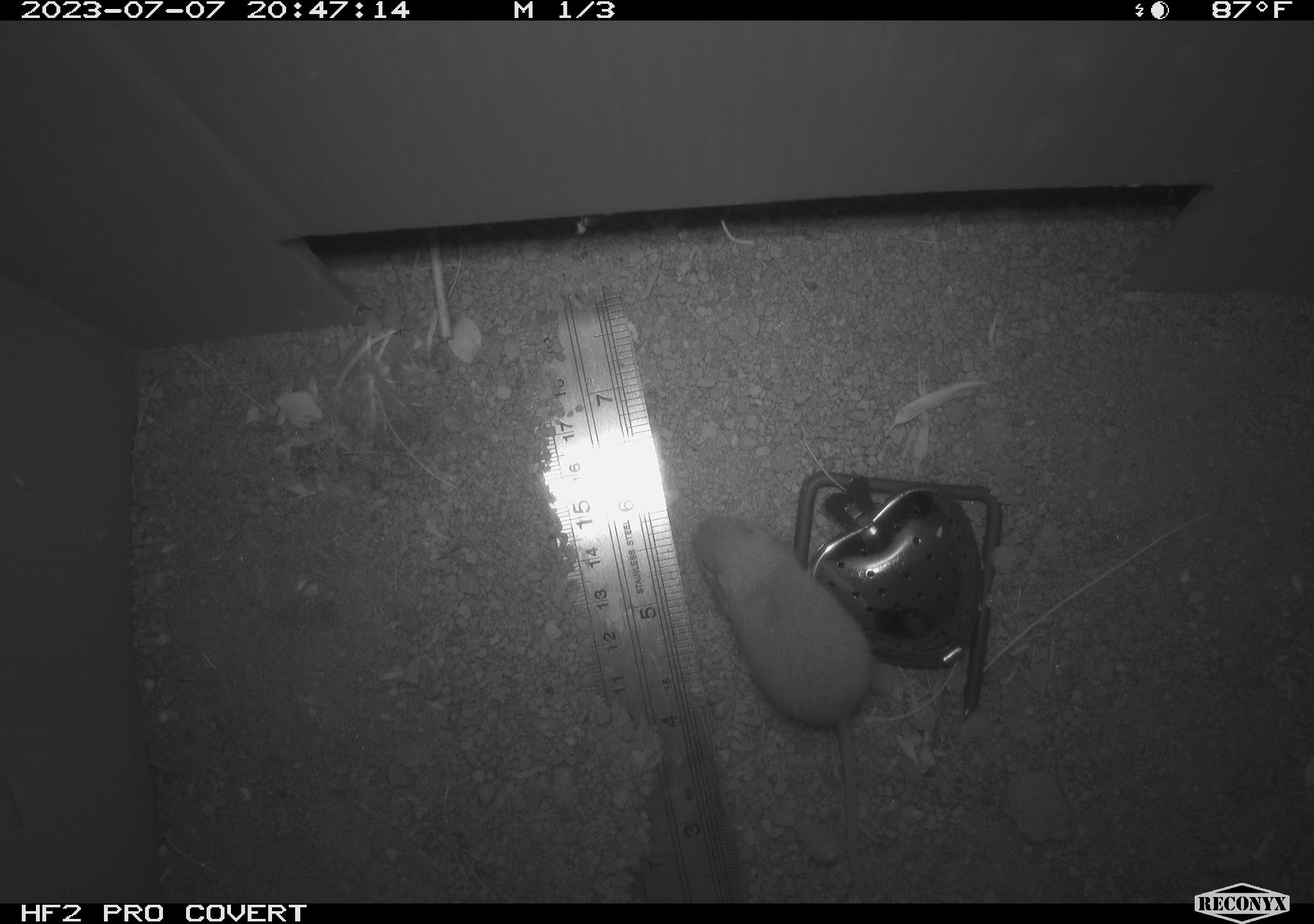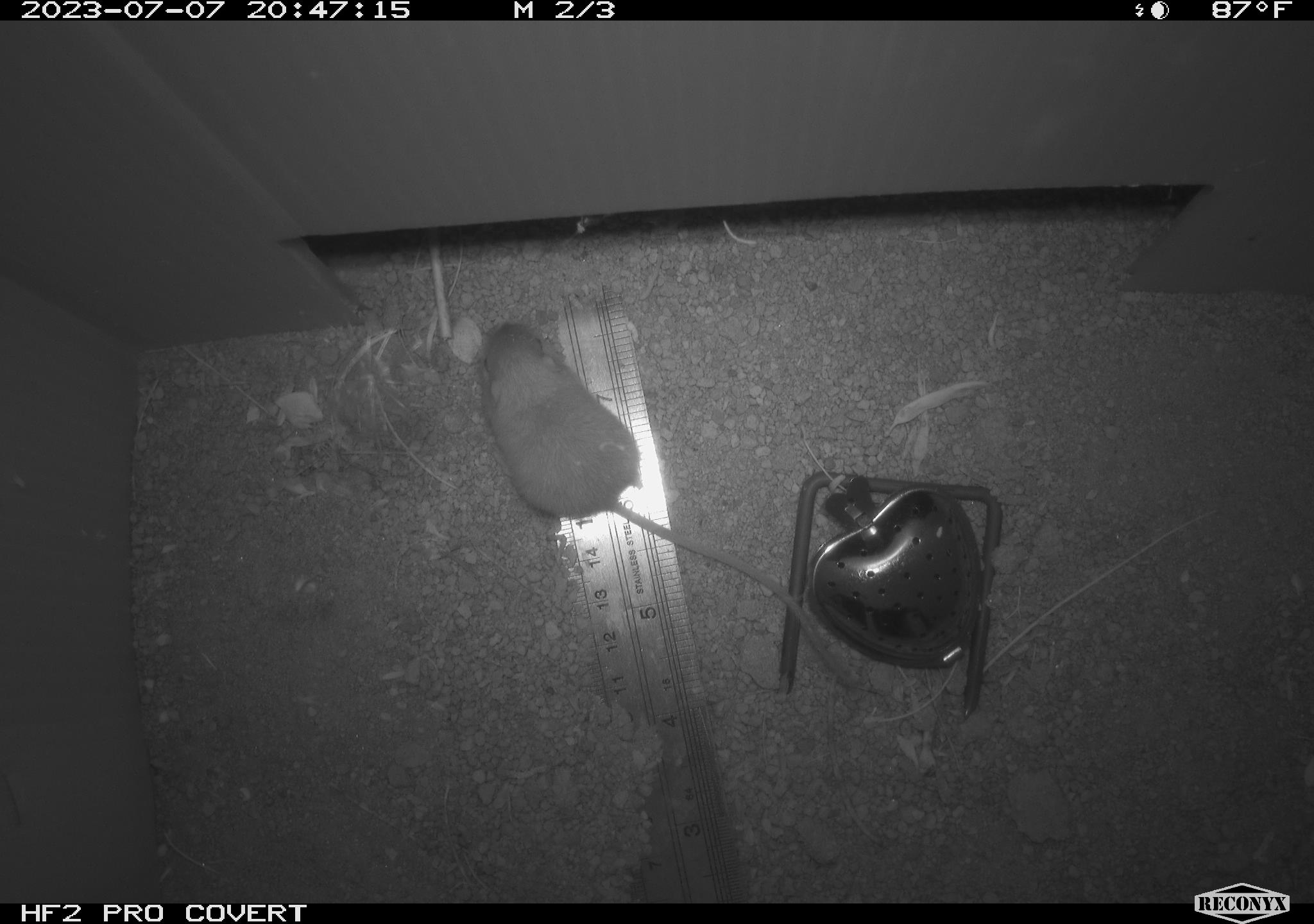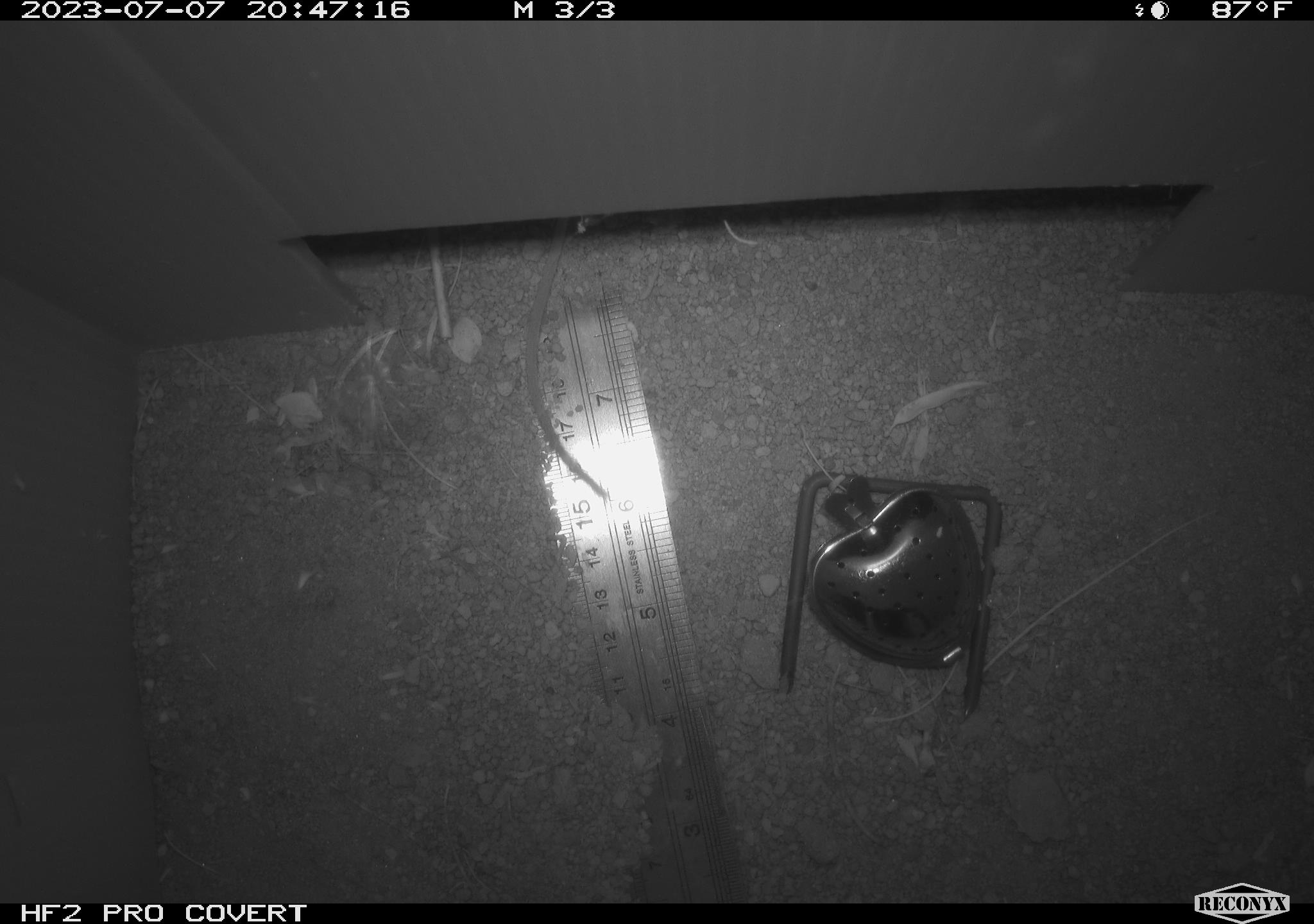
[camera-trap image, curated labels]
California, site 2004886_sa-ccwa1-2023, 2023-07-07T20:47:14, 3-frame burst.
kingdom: Animalia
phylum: Chordata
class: Mammalia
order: Rodentia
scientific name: Rodentia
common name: mouse species